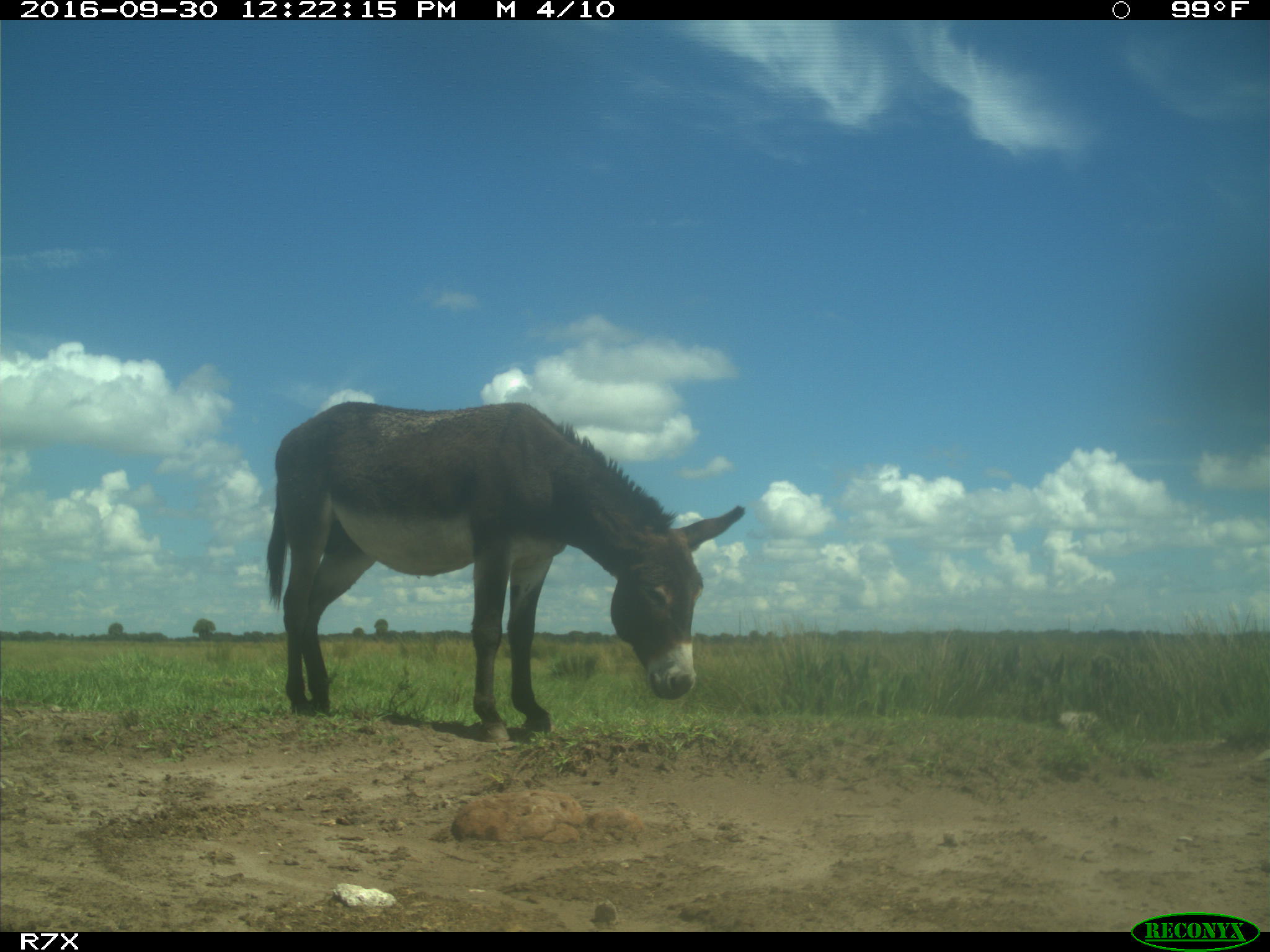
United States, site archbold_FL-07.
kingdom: Animalia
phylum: Chordata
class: Mammalia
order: Perissodactyla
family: Equidae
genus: Equus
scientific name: Equus africanus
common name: african wild ass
Equus africanus (african wild ass).